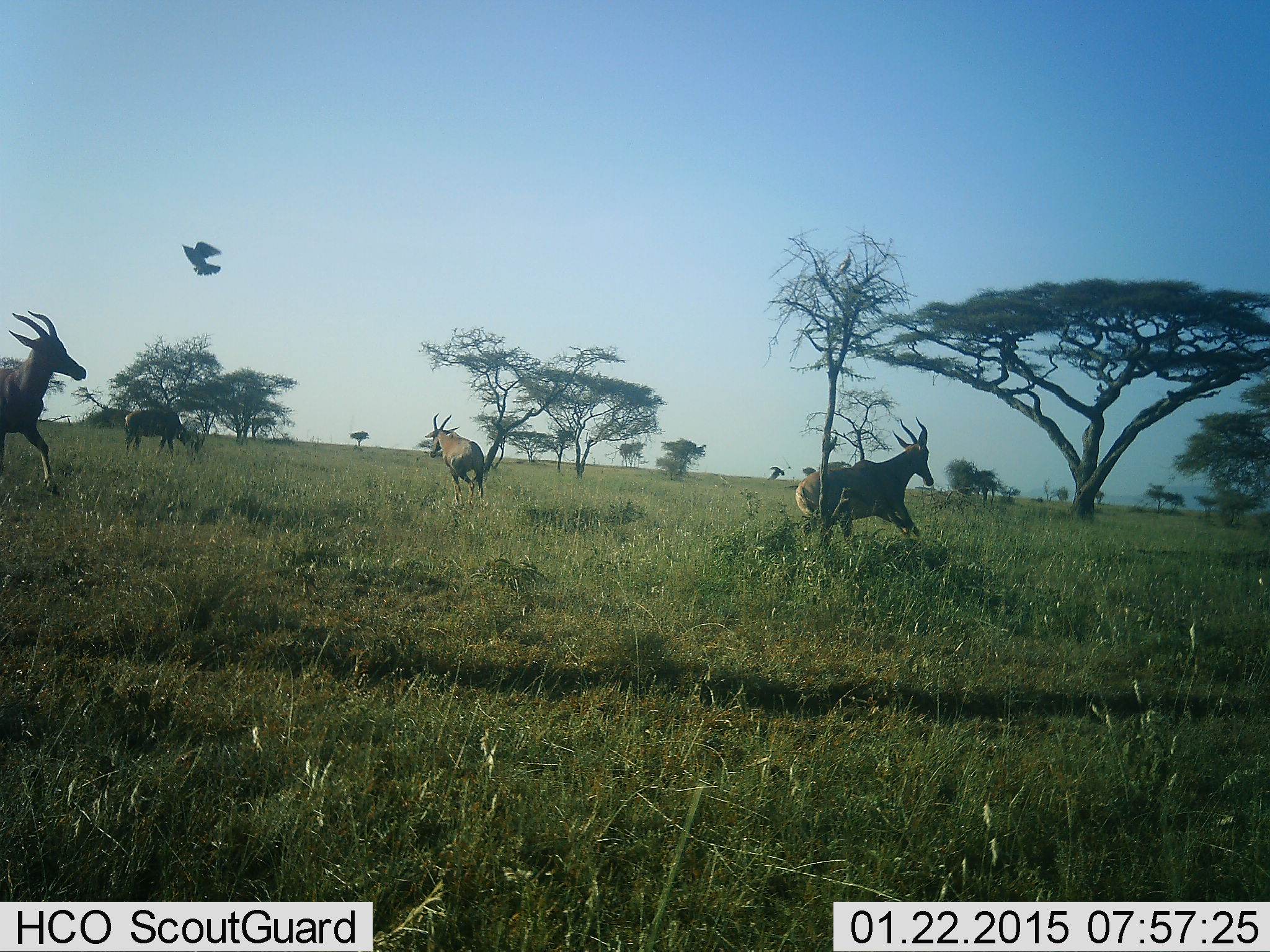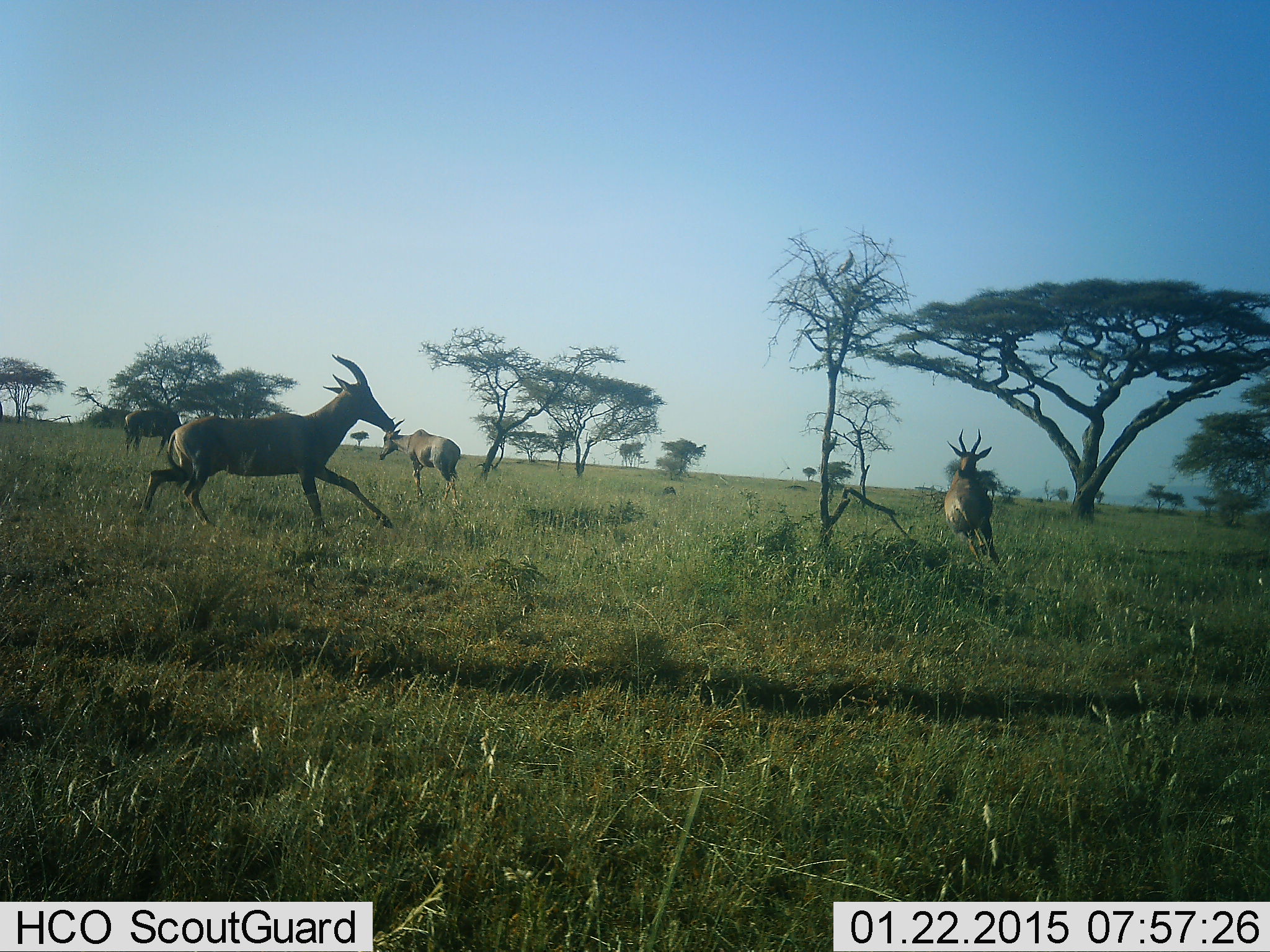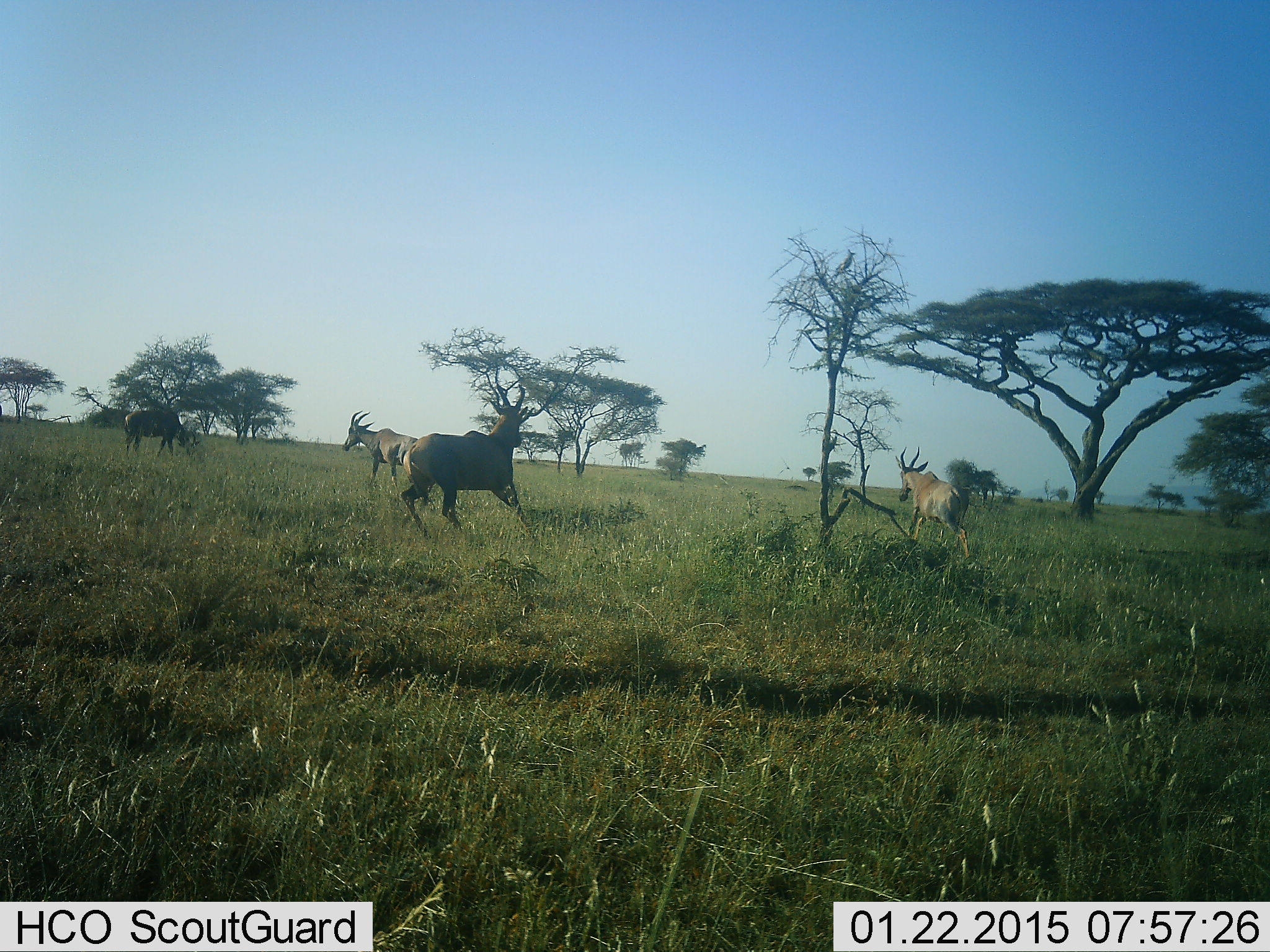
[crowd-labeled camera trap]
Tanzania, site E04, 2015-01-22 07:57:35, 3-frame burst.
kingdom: Animalia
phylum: Chordata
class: Mammalia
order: Artiodactyla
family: Bovidae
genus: Damaliscus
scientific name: Damaliscus lunatus jimela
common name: topi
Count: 4.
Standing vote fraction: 55%.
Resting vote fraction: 0%.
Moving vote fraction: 100%.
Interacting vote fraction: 9%.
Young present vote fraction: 0%.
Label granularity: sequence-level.